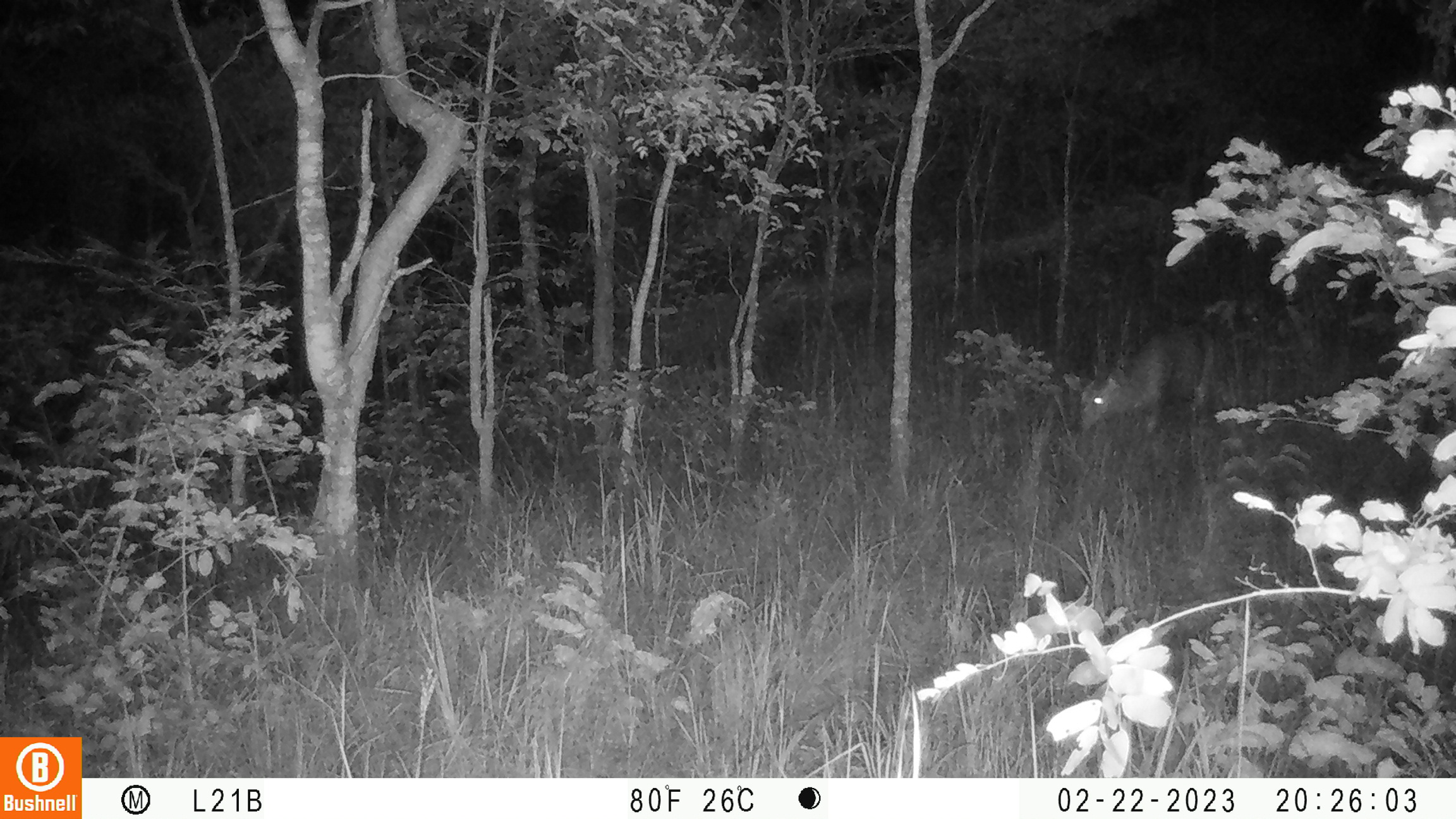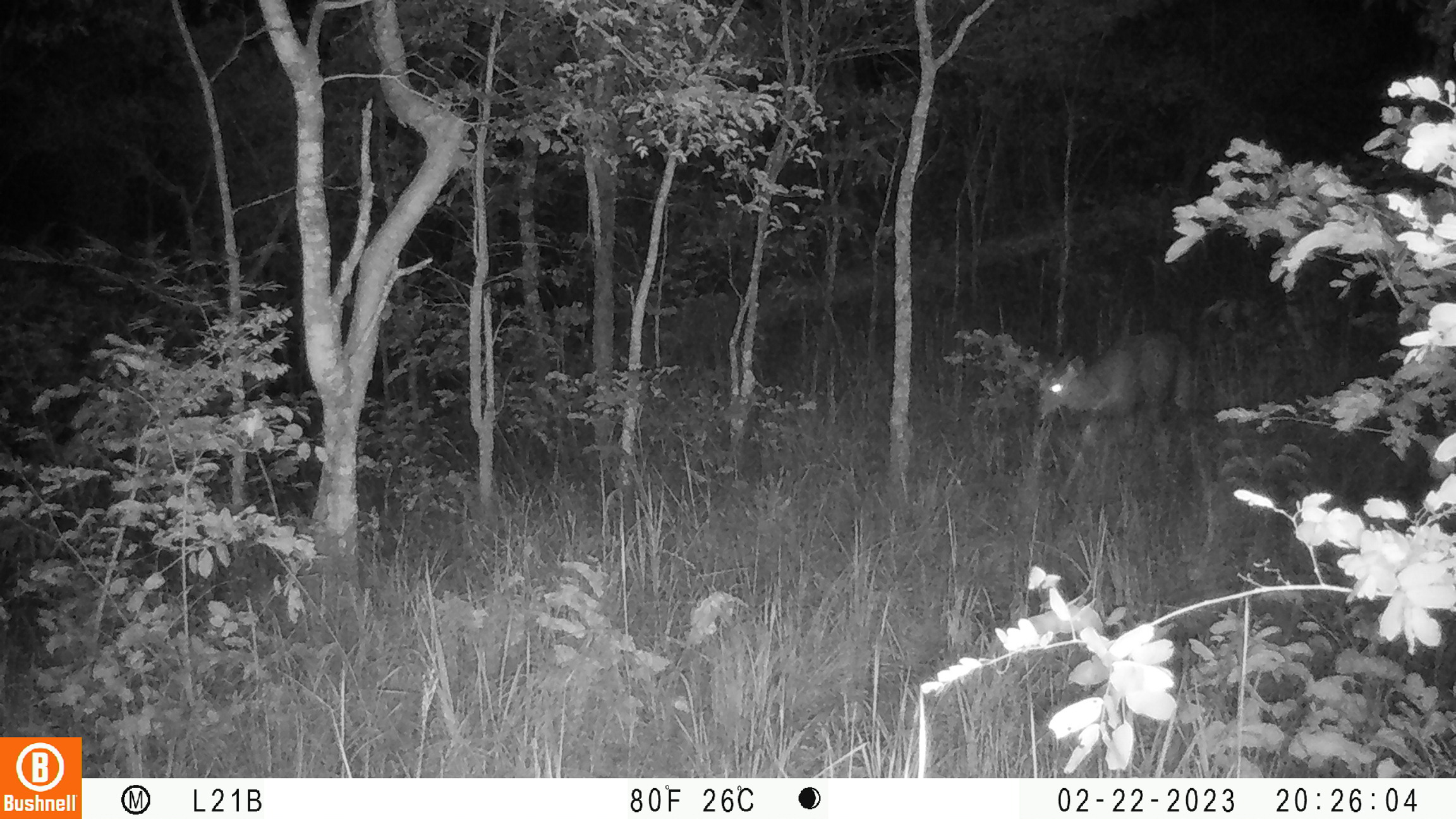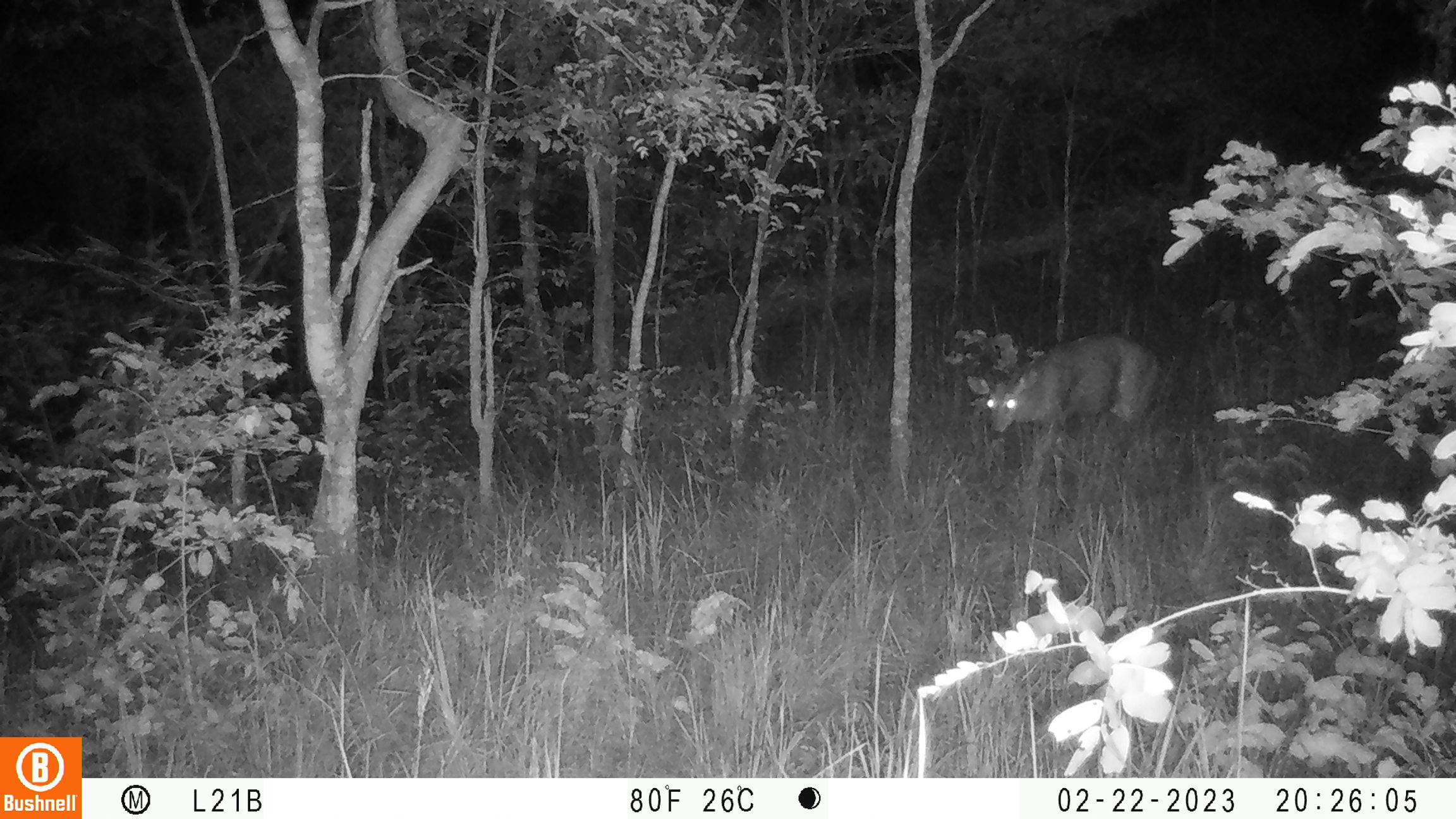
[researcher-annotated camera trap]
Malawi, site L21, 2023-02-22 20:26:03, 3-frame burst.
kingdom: Animalia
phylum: Chordata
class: Mammalia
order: Artiodactyla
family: Bovidae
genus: Tragelaphus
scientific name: Tragelaphus sylvaticus sylvaticus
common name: cape bushbuck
Cape bushbuck (Tragelaphus sylvaticus sylvaticus), count 1.